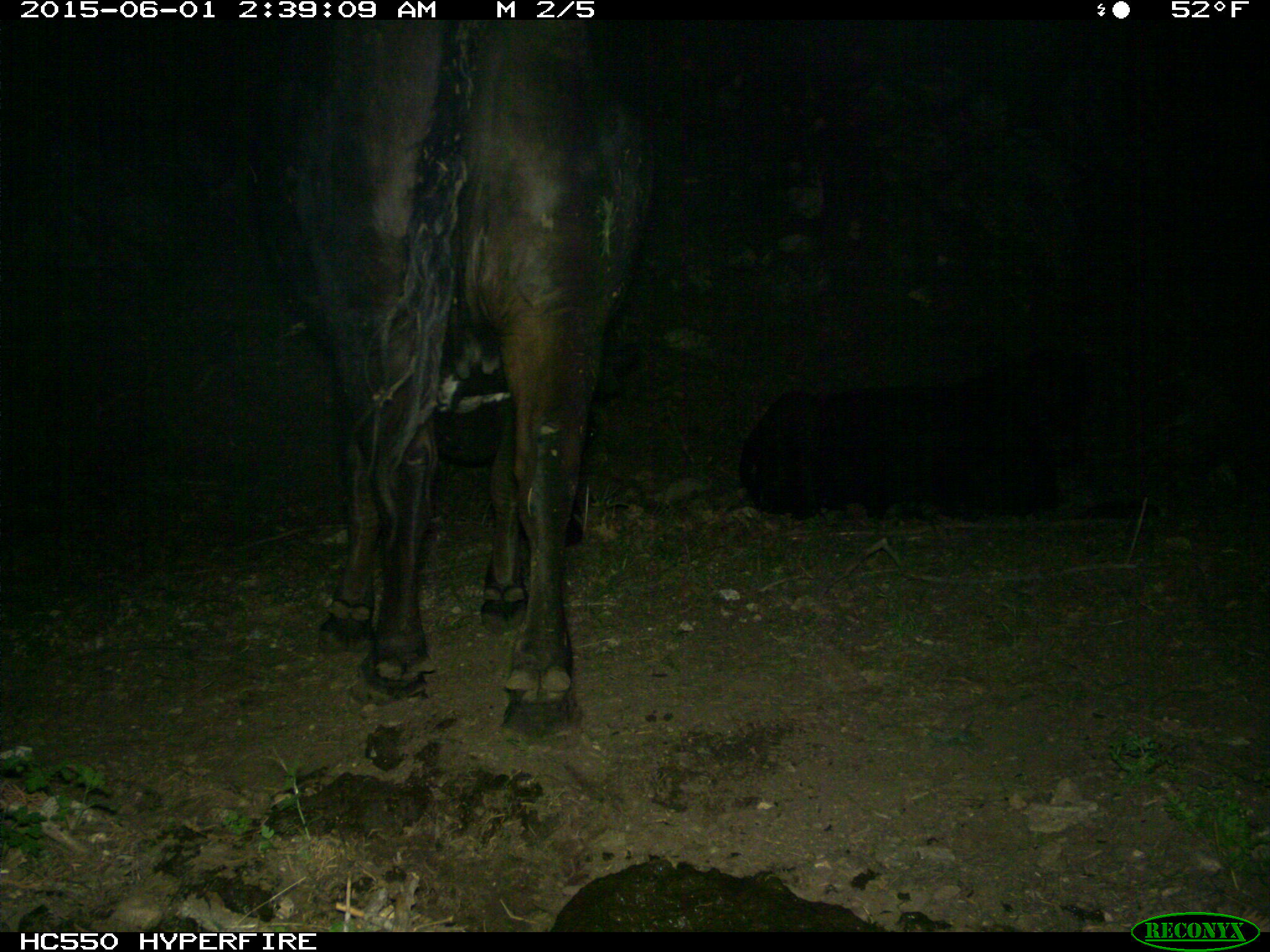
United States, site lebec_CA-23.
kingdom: Animalia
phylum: Chordata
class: Mammalia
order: Artiodactyla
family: Bovidae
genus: Bos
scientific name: Bos taurus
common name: domestic cow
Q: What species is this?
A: Bos taurus (domestic cow).